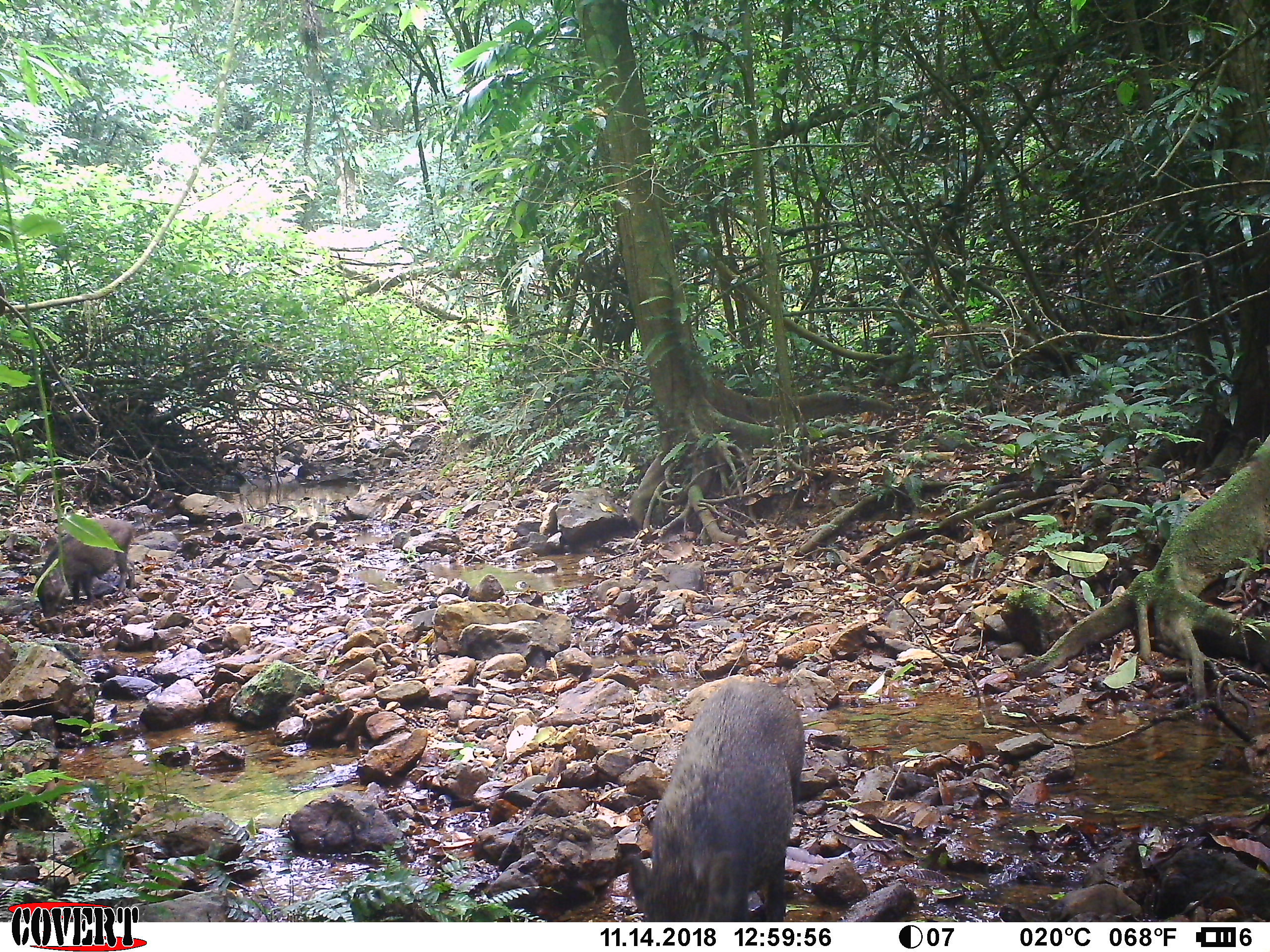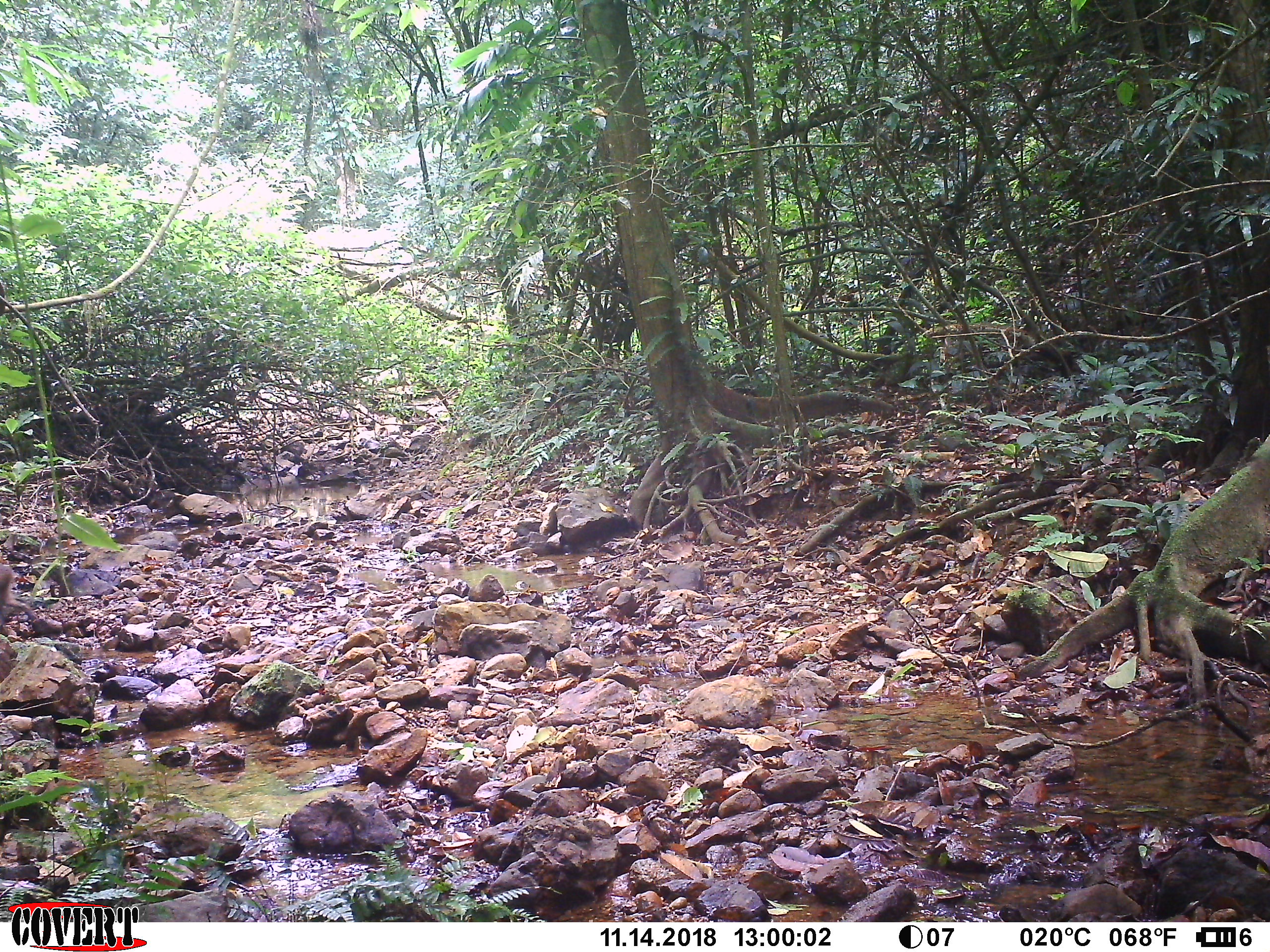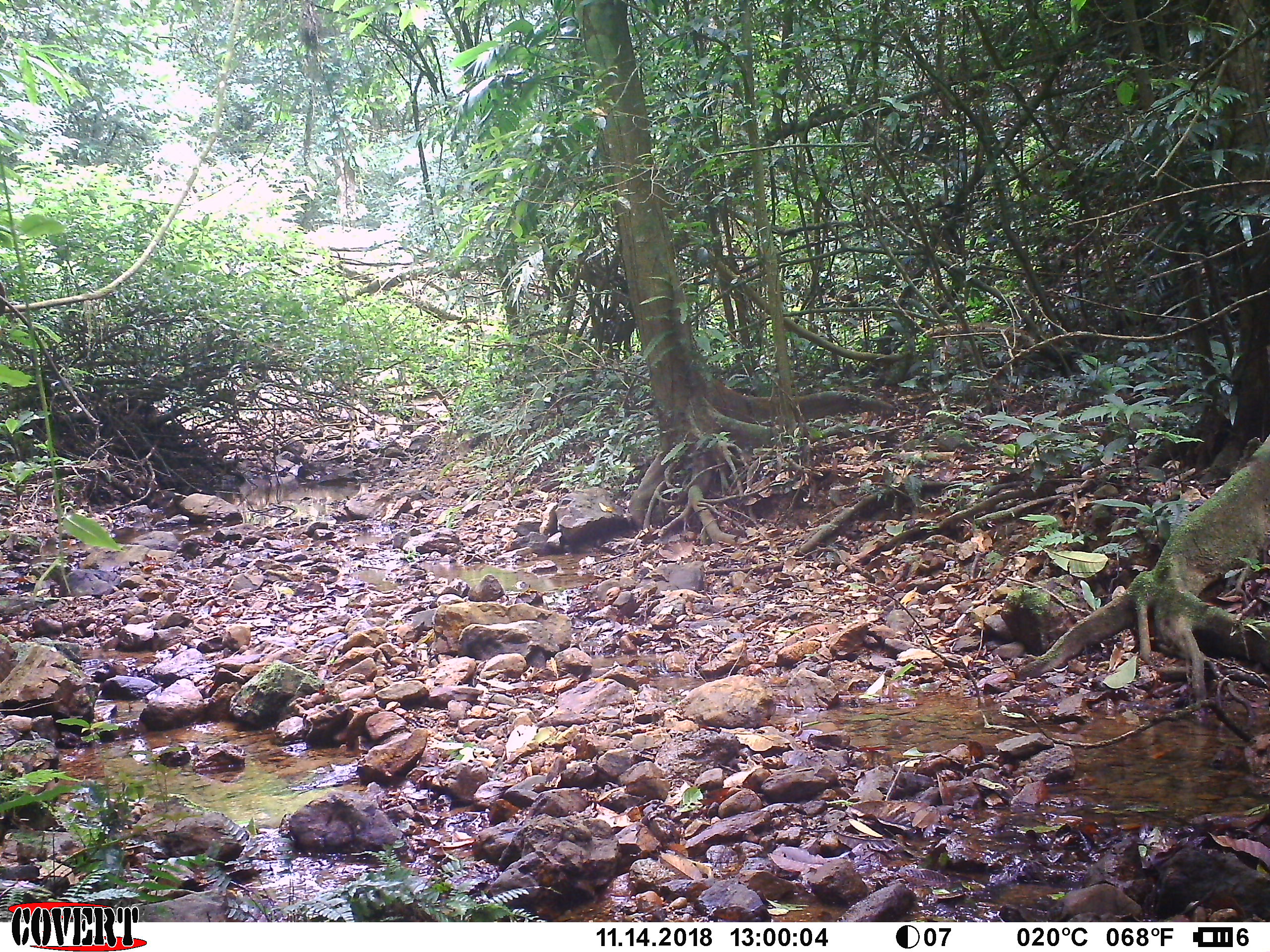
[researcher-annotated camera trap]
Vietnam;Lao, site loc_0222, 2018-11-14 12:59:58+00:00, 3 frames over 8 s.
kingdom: Animalia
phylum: Chordata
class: Mammalia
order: Artiodactyla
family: Suidae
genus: Sus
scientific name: Sus scrofa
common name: eurasian wild pig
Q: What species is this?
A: Eurasian wild pig (Sus scrofa).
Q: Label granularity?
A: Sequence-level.